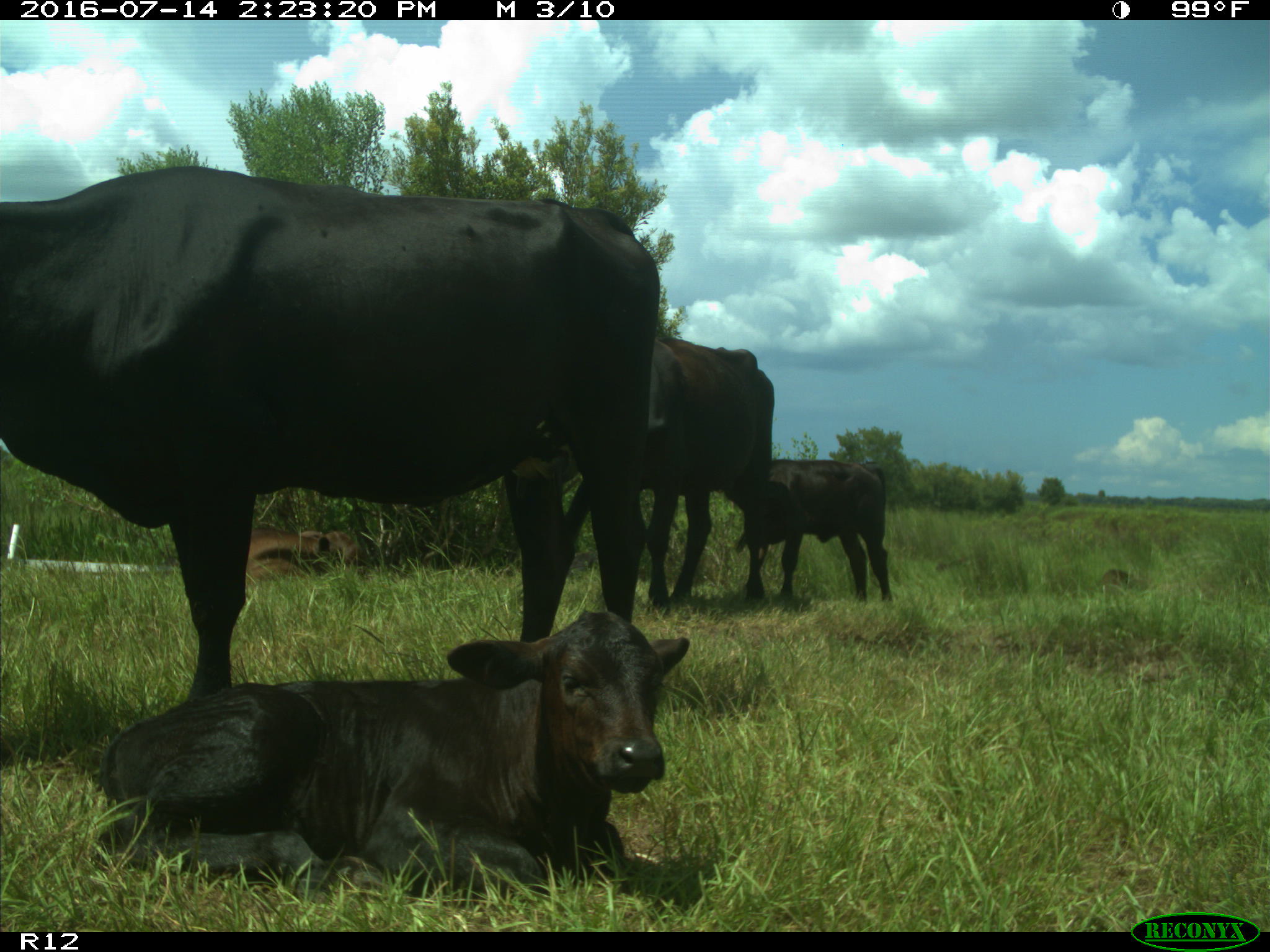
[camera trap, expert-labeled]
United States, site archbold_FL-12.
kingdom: Animalia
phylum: Chordata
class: Mammalia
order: Artiodactyla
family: Bovidae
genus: Bos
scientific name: Bos taurus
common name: domestic cow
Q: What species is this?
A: Bos taurus (domestic cow).